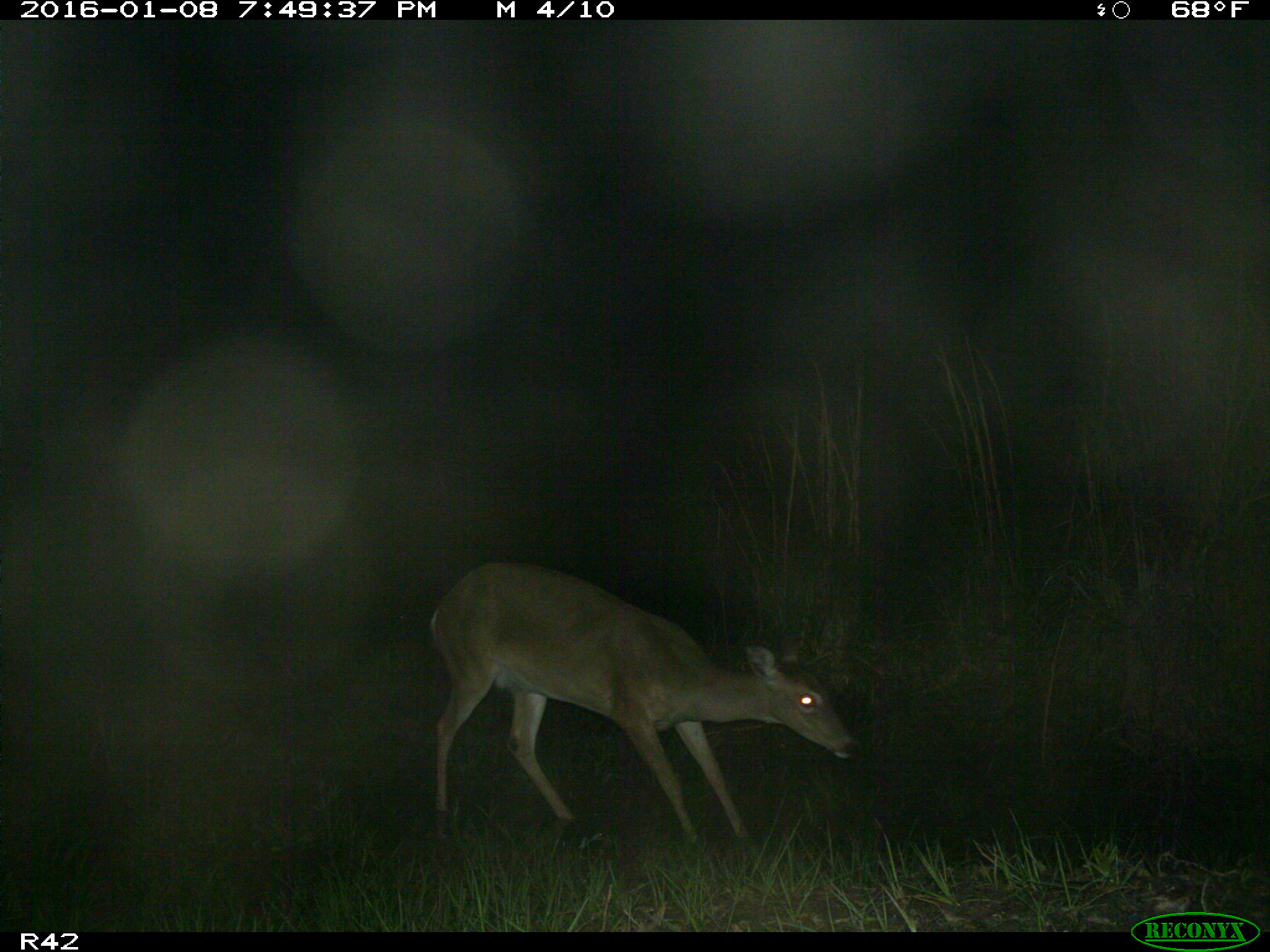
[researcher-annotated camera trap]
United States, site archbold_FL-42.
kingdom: Animalia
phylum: Chordata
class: Mammalia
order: Artiodactyla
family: Cervidae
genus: Odocoileus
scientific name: Odocoileus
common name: deer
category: unidentified deer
Unidentified deer (deer) (Odocoileus).